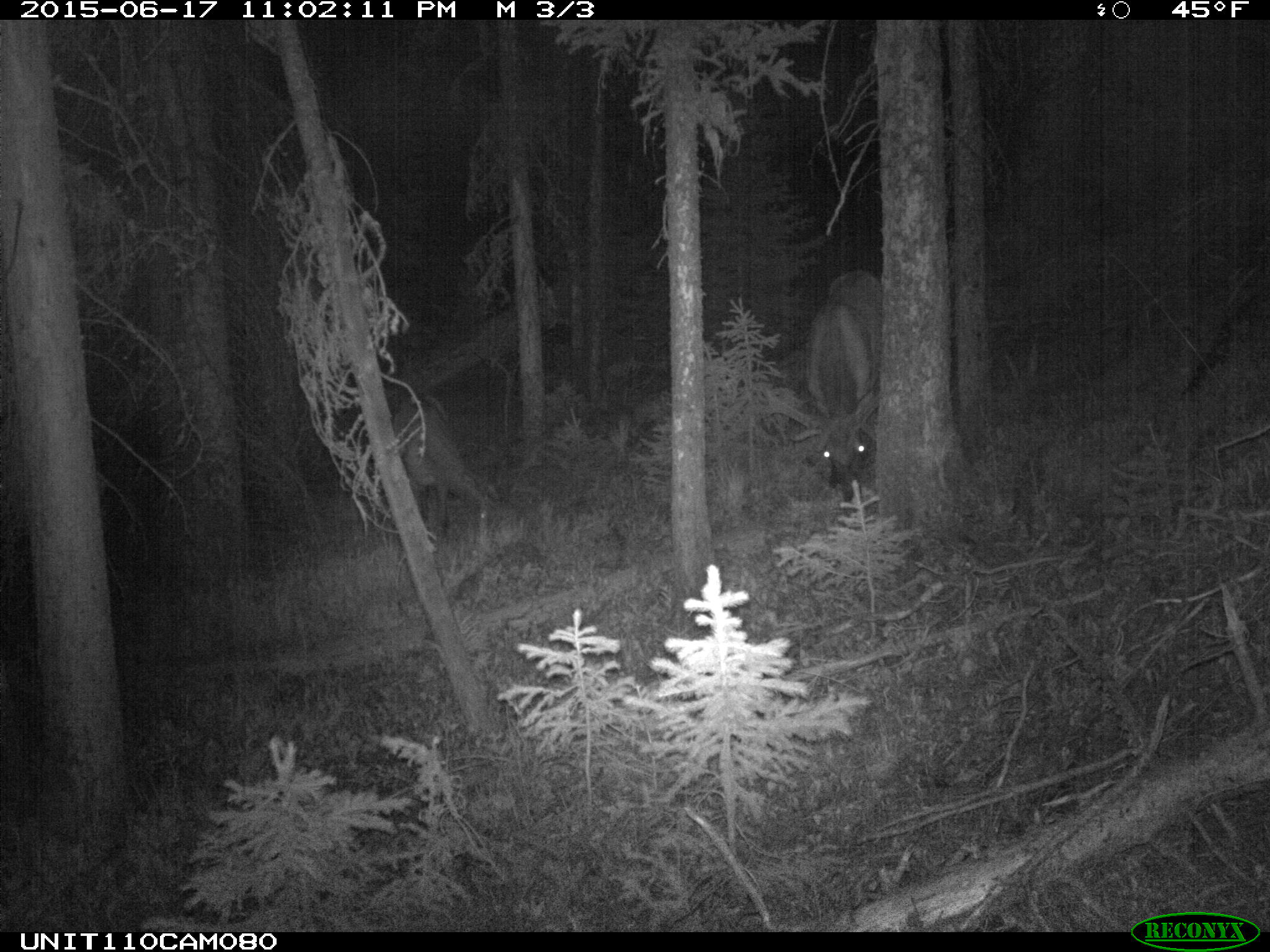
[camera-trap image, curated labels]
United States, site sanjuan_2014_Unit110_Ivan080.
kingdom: Animalia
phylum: Chordata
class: Mammalia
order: Artiodactyla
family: Cervidae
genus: Cervus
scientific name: Cervus elaphus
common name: red deer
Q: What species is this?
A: Cervus elaphus (red deer).